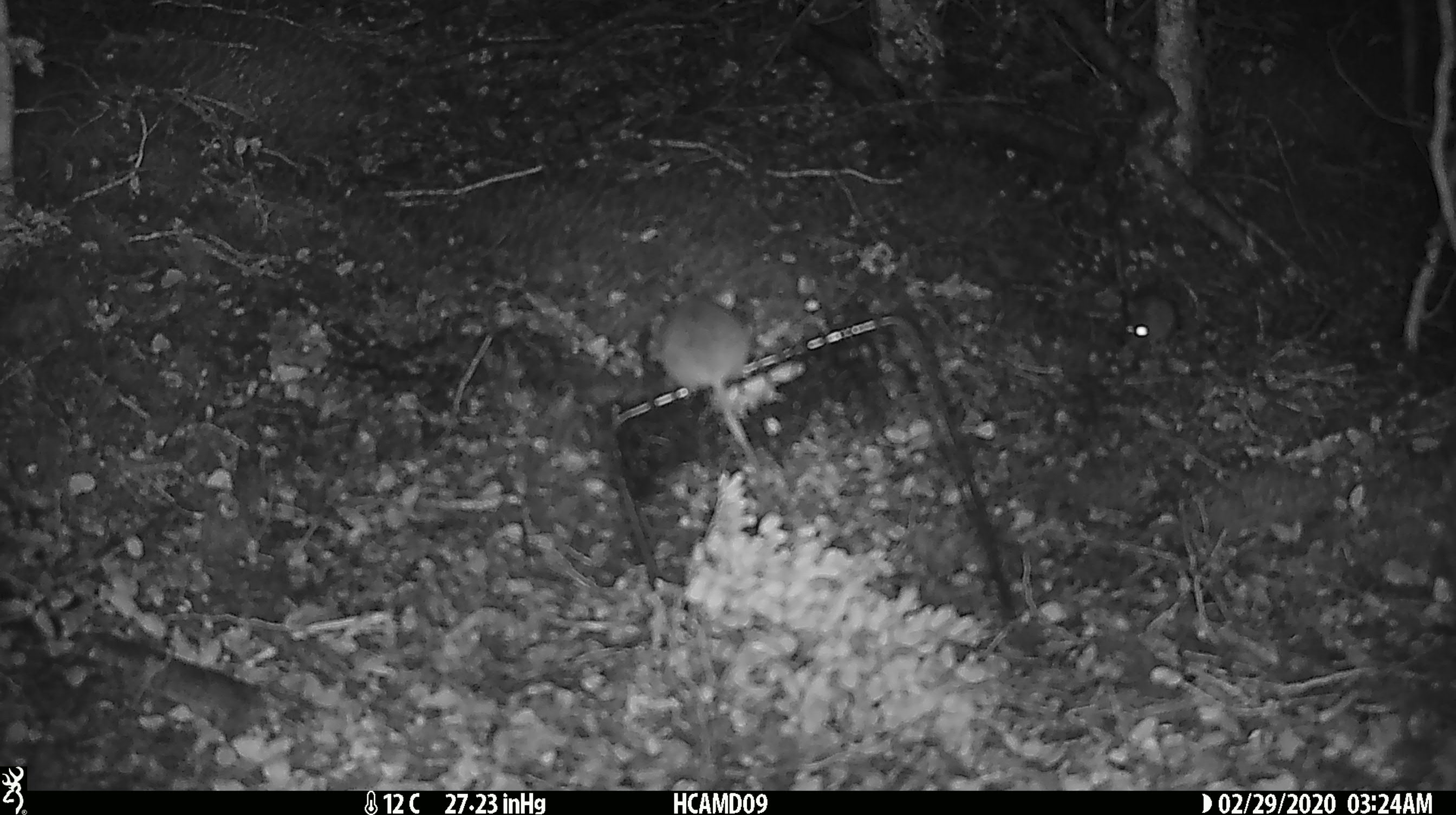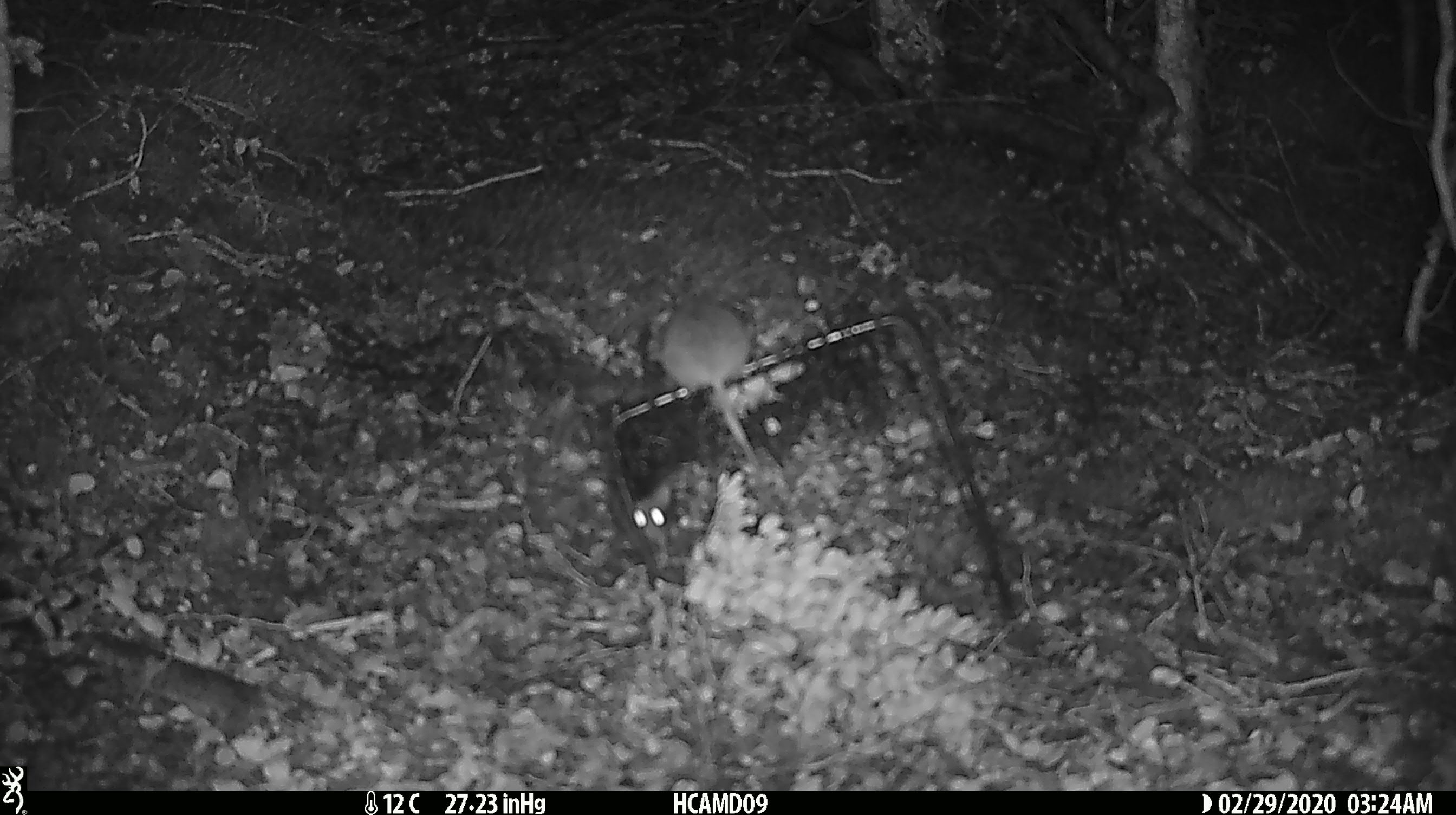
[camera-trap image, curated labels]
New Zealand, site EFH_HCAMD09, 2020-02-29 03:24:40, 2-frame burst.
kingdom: Animalia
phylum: Chordata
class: Mammalia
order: Rodentia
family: Muridae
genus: Mus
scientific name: Mus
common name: mouse